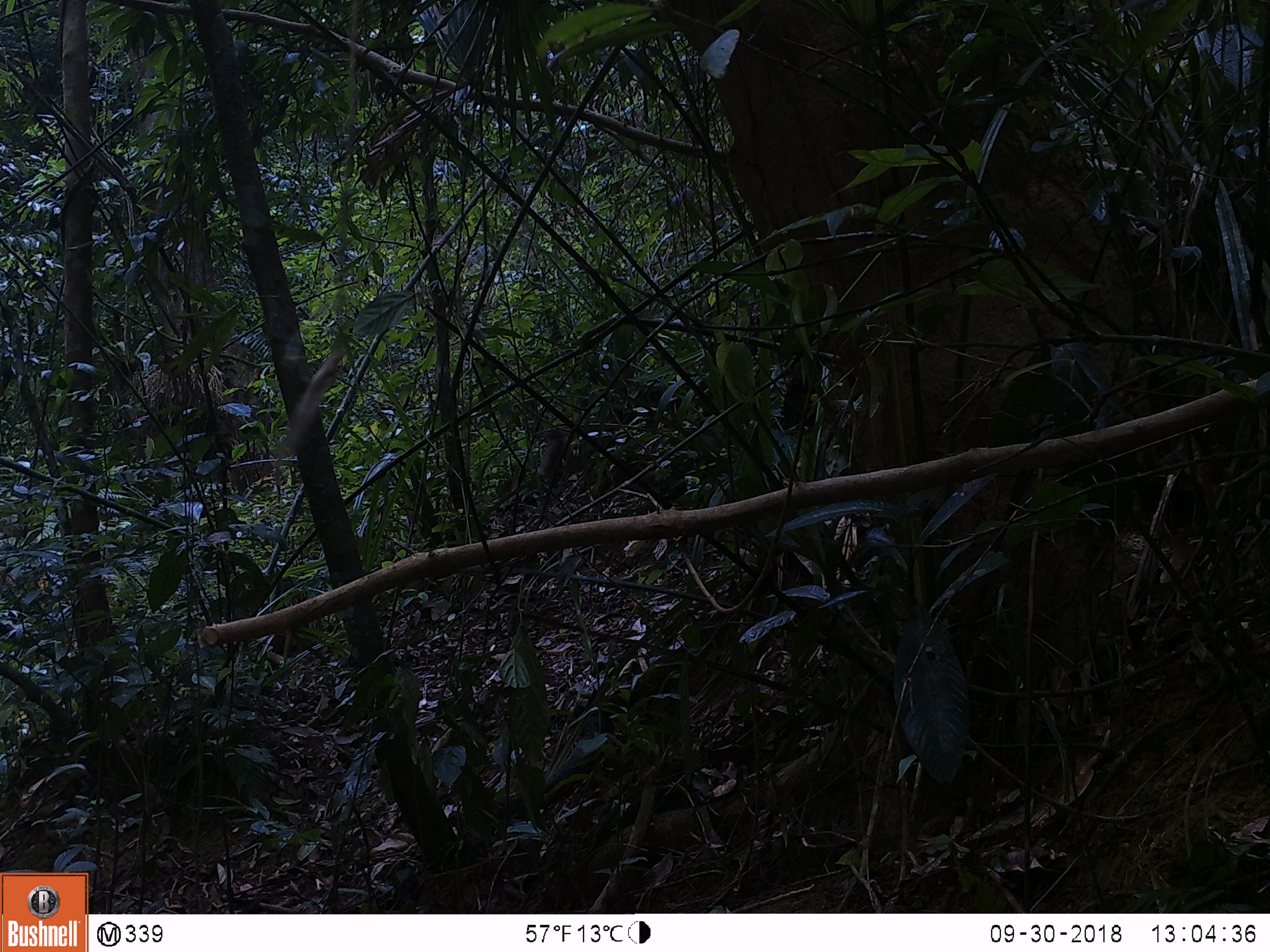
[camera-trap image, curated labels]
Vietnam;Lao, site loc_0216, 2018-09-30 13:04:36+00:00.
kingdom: Animalia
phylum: Chordata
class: Mammalia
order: Primates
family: Cercopithecidae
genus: Macaca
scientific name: Macaca nemestrina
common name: pig-tailed macaque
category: pig tailed macaque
Pig tailed macaque (pig-tailed macaque) (Macaca nemestrina). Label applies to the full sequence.